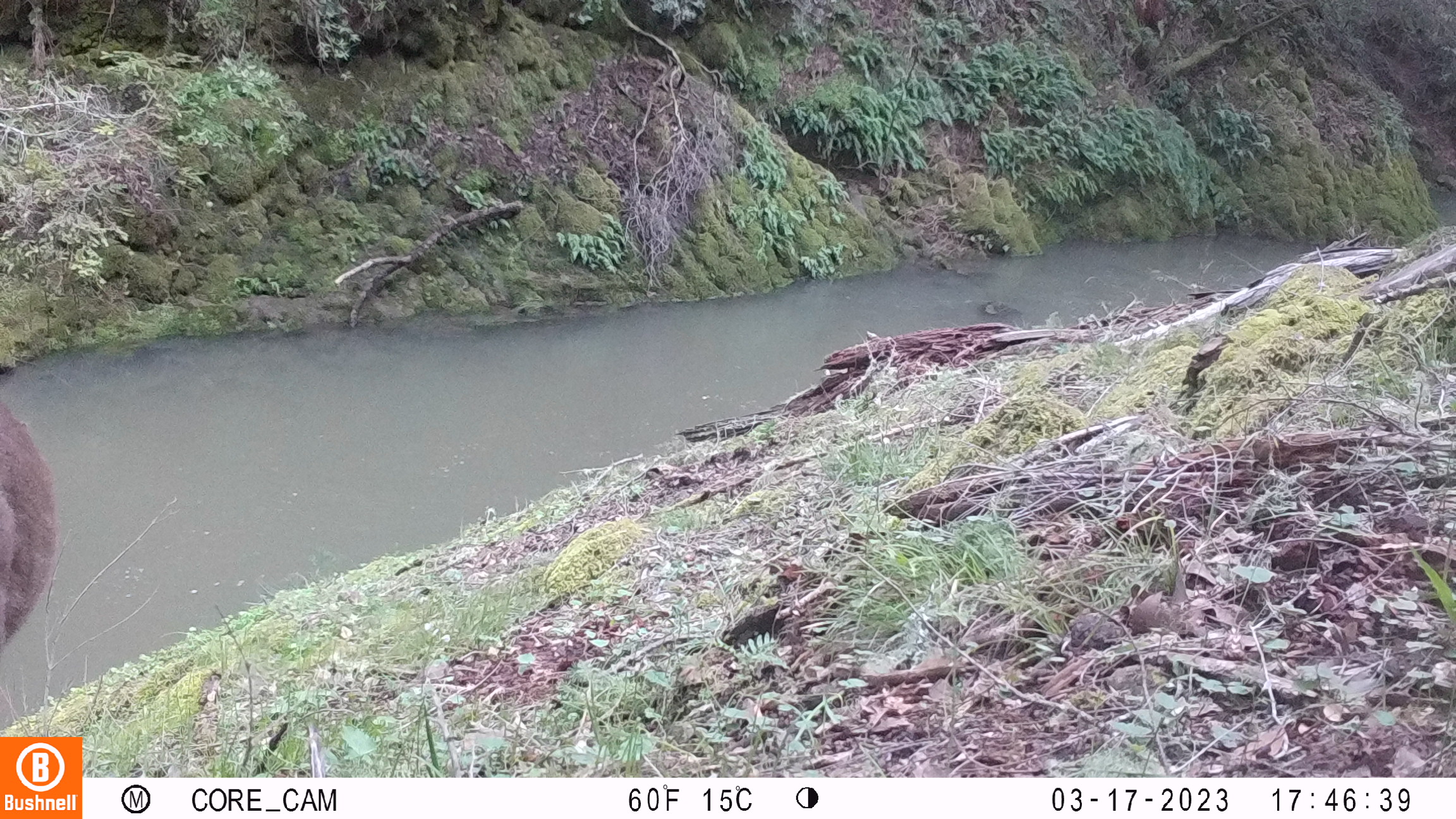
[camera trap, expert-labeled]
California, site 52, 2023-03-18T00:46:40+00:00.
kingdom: Animalia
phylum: Chordata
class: Mammalia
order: Artiodactyla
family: Cervidae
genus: Odocoileus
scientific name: Odocoileus hemionus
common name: mule deer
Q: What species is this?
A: Mule deer (Odocoileus hemionus).